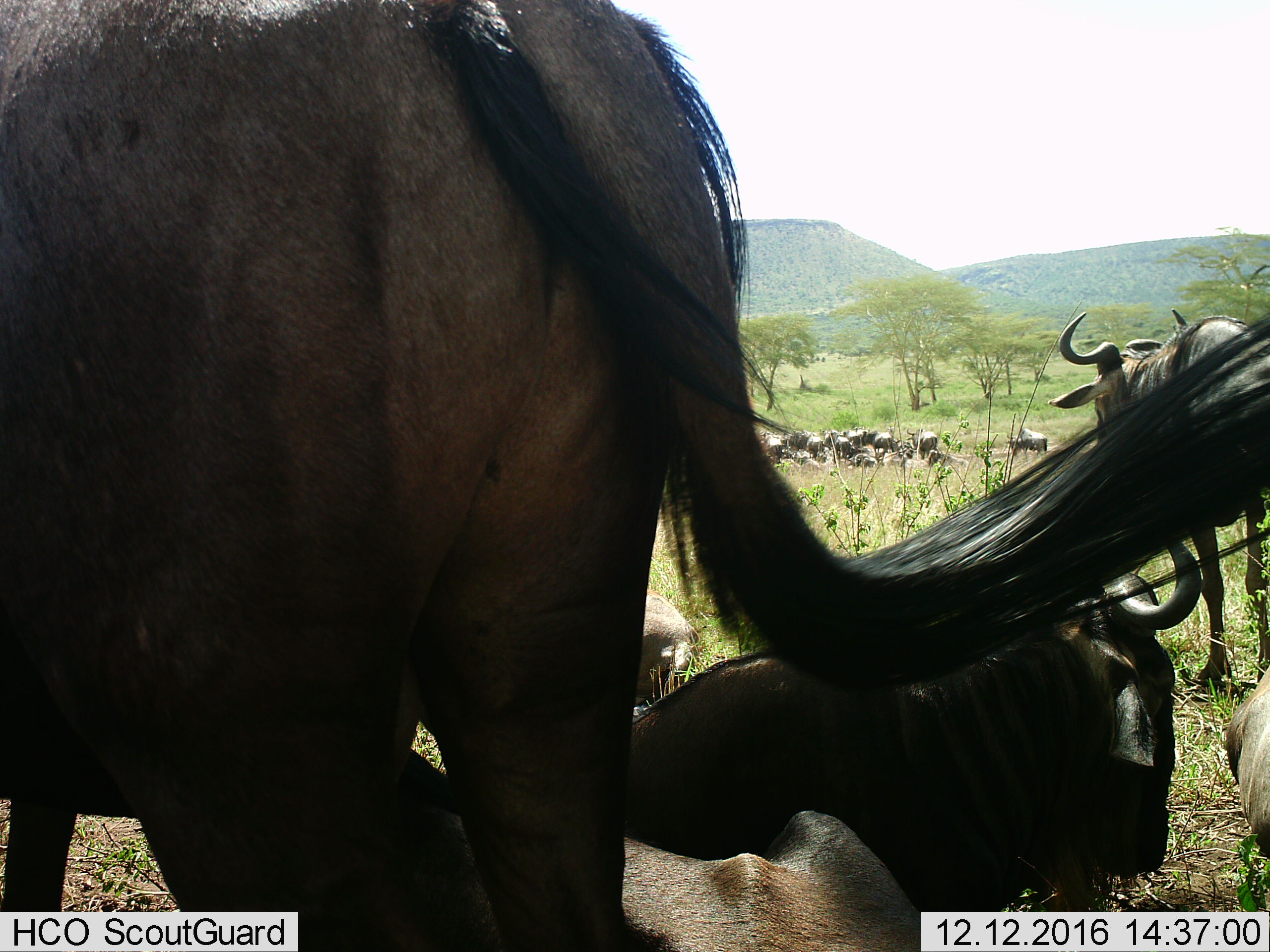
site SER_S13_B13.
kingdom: Animalia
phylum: Chordata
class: Mammalia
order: Artiodactyla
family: Bovidae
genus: Connochaetes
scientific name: Connochaetes taurinus taurinus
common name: blue wildebeest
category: wildebeestblue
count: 11-50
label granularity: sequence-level